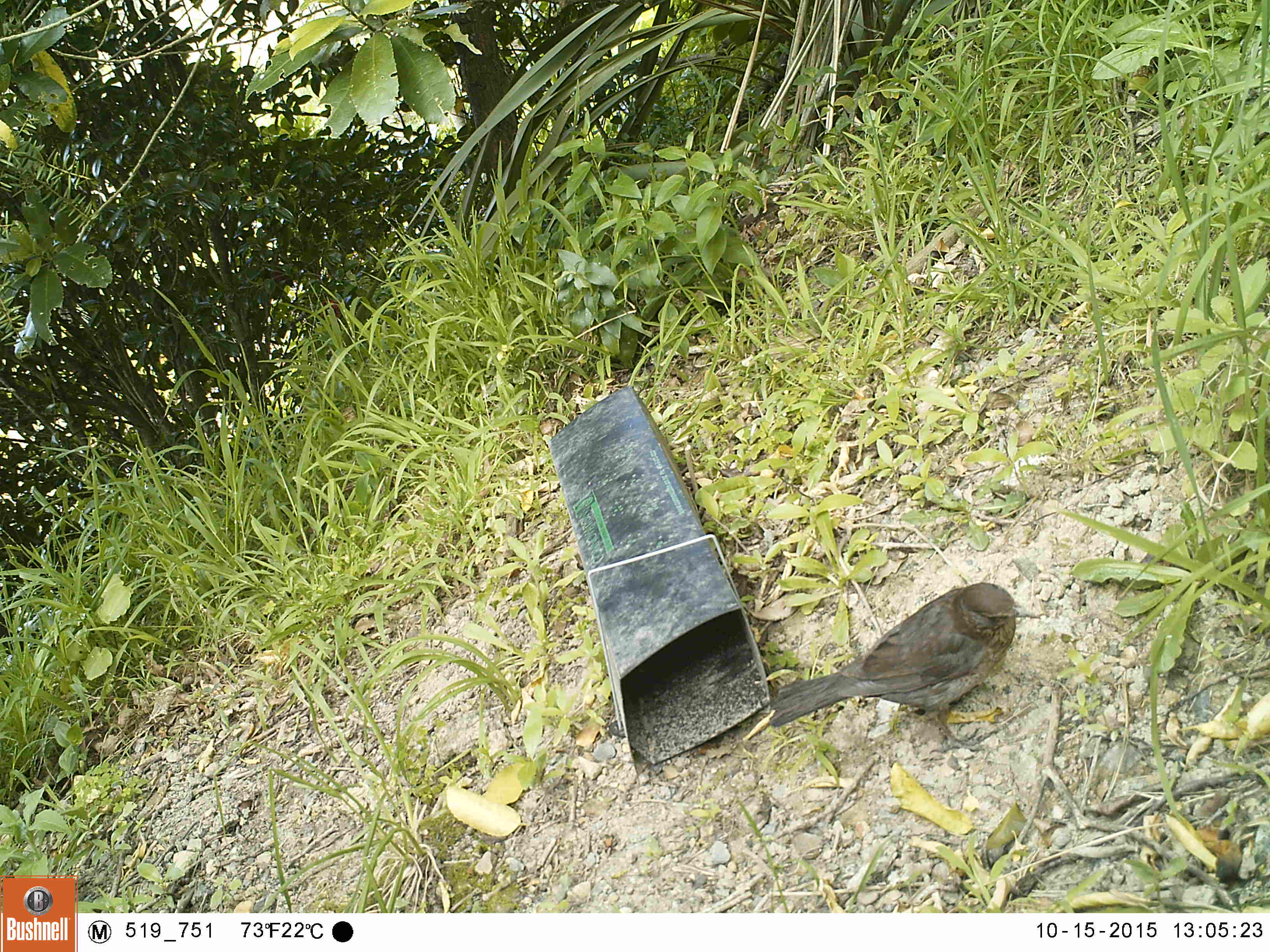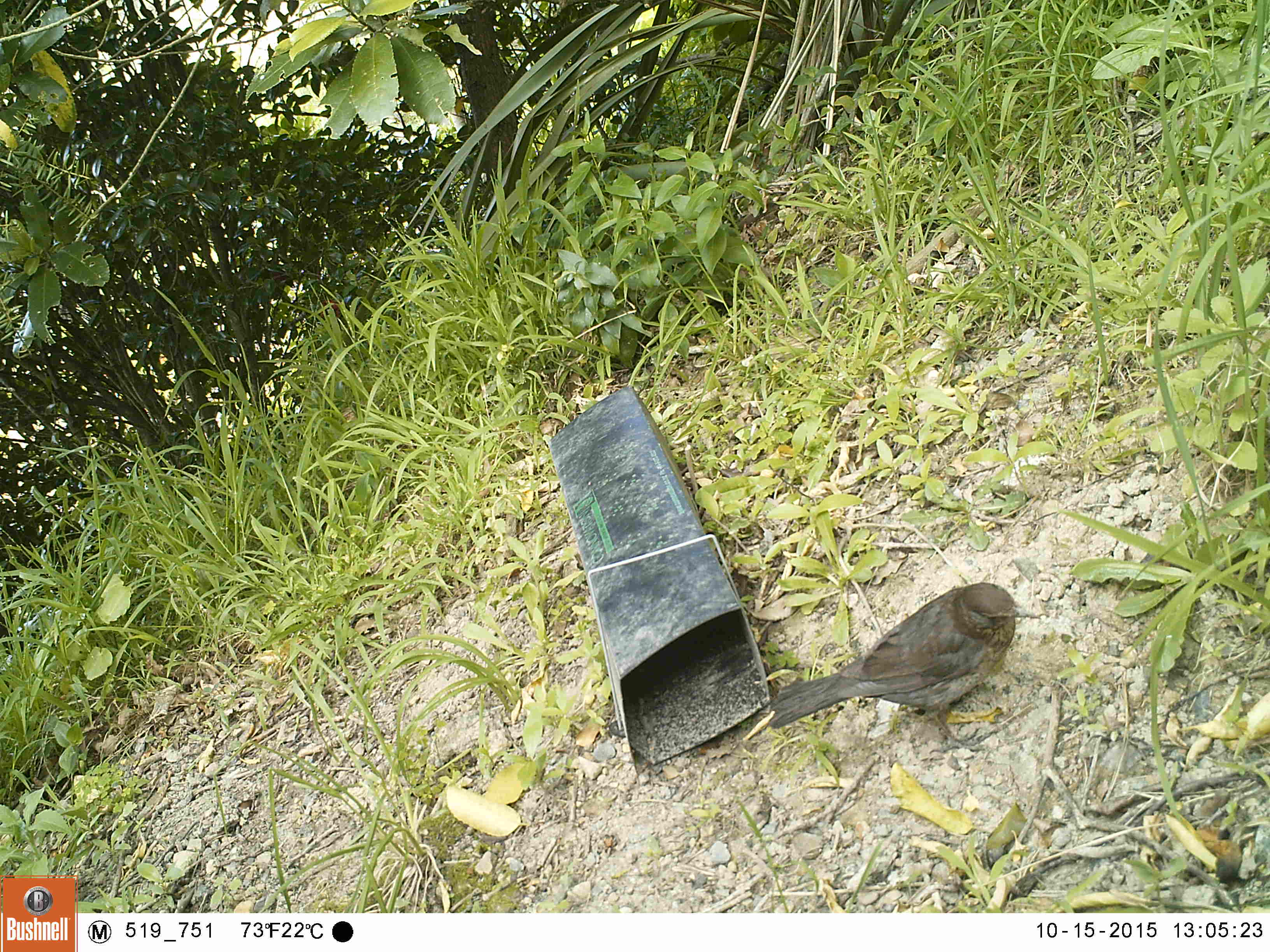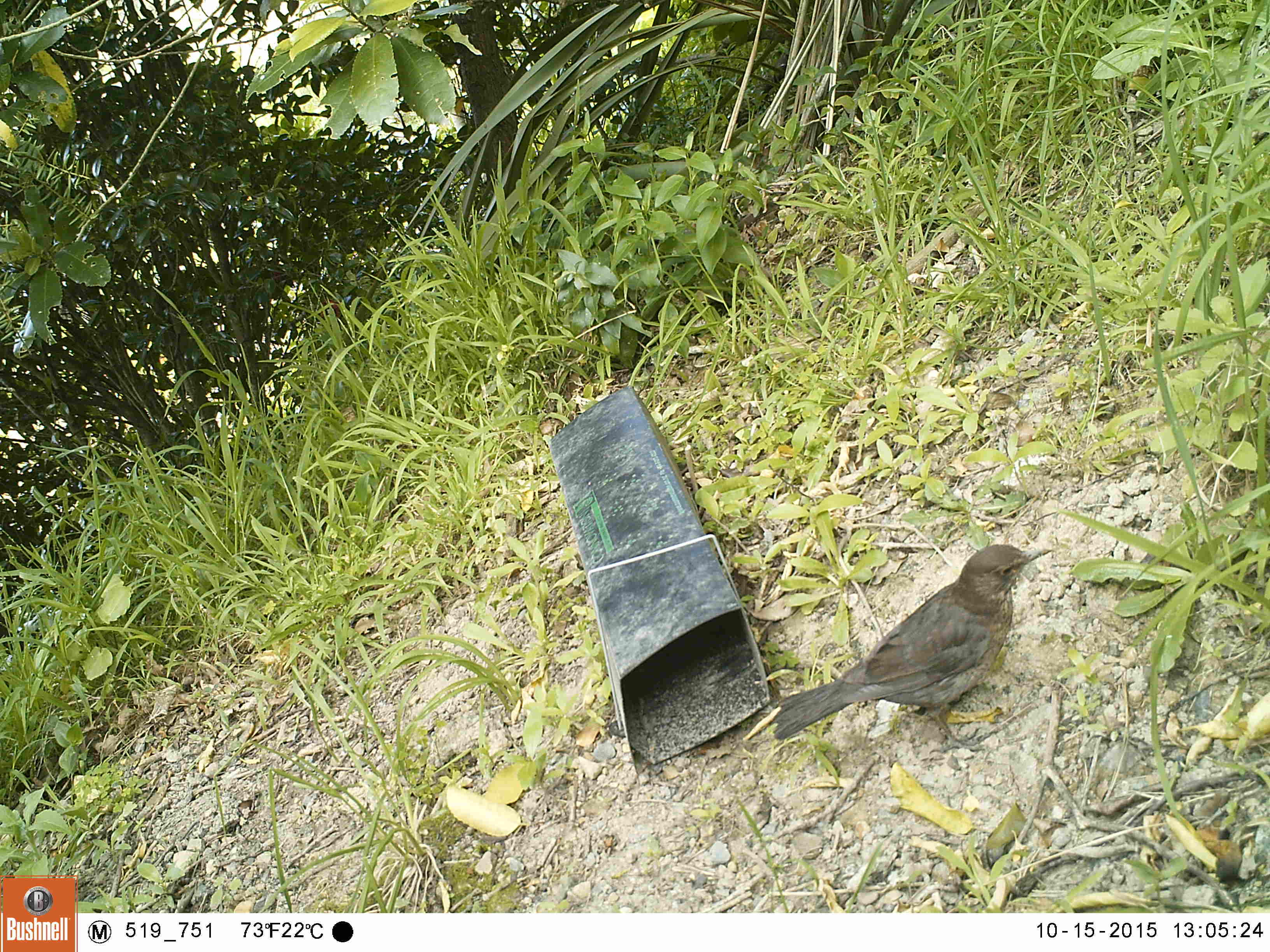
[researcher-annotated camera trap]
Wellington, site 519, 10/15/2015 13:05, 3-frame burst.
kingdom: Animalia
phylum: Chordata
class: Aves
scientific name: Aves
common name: bird